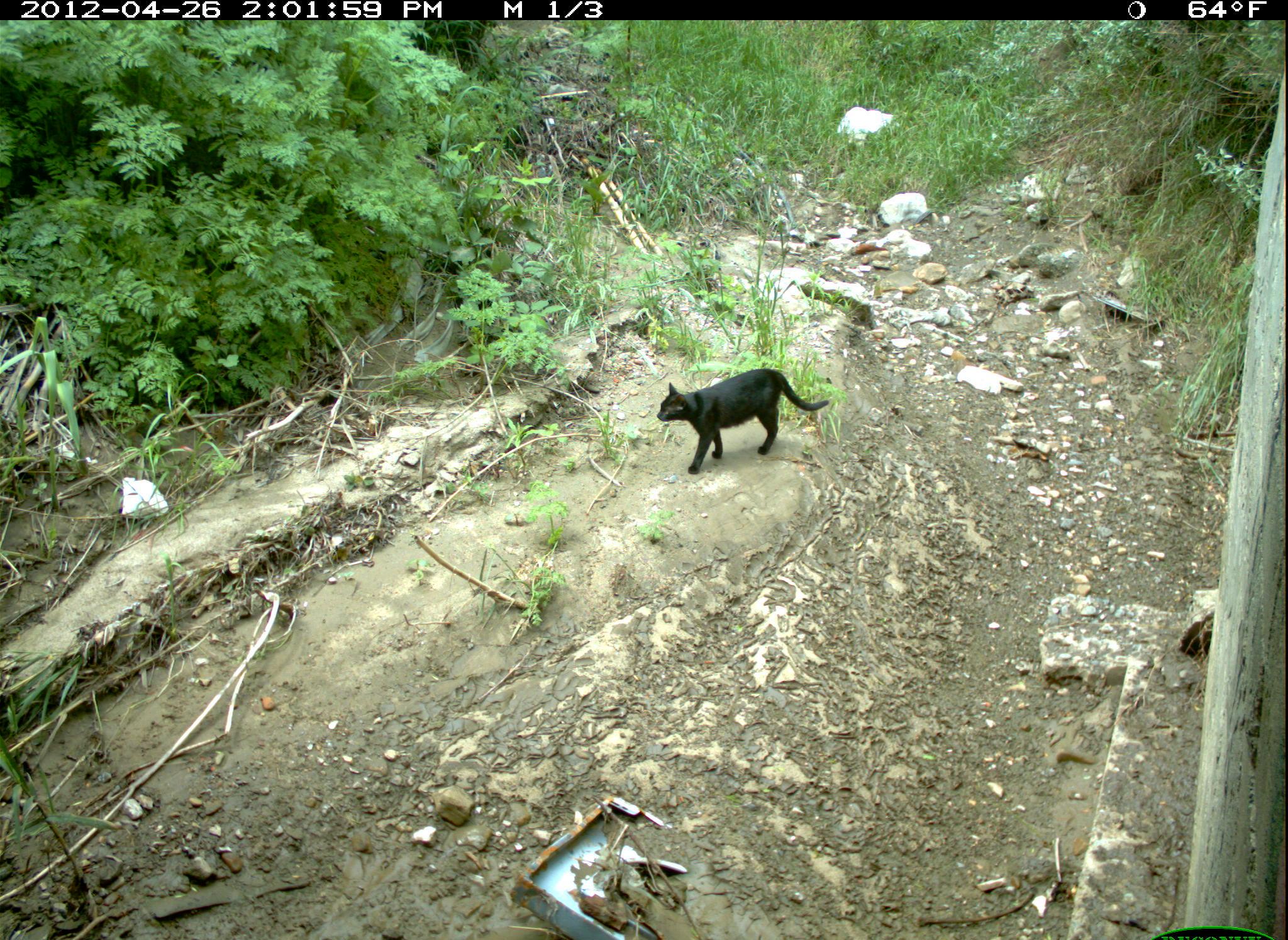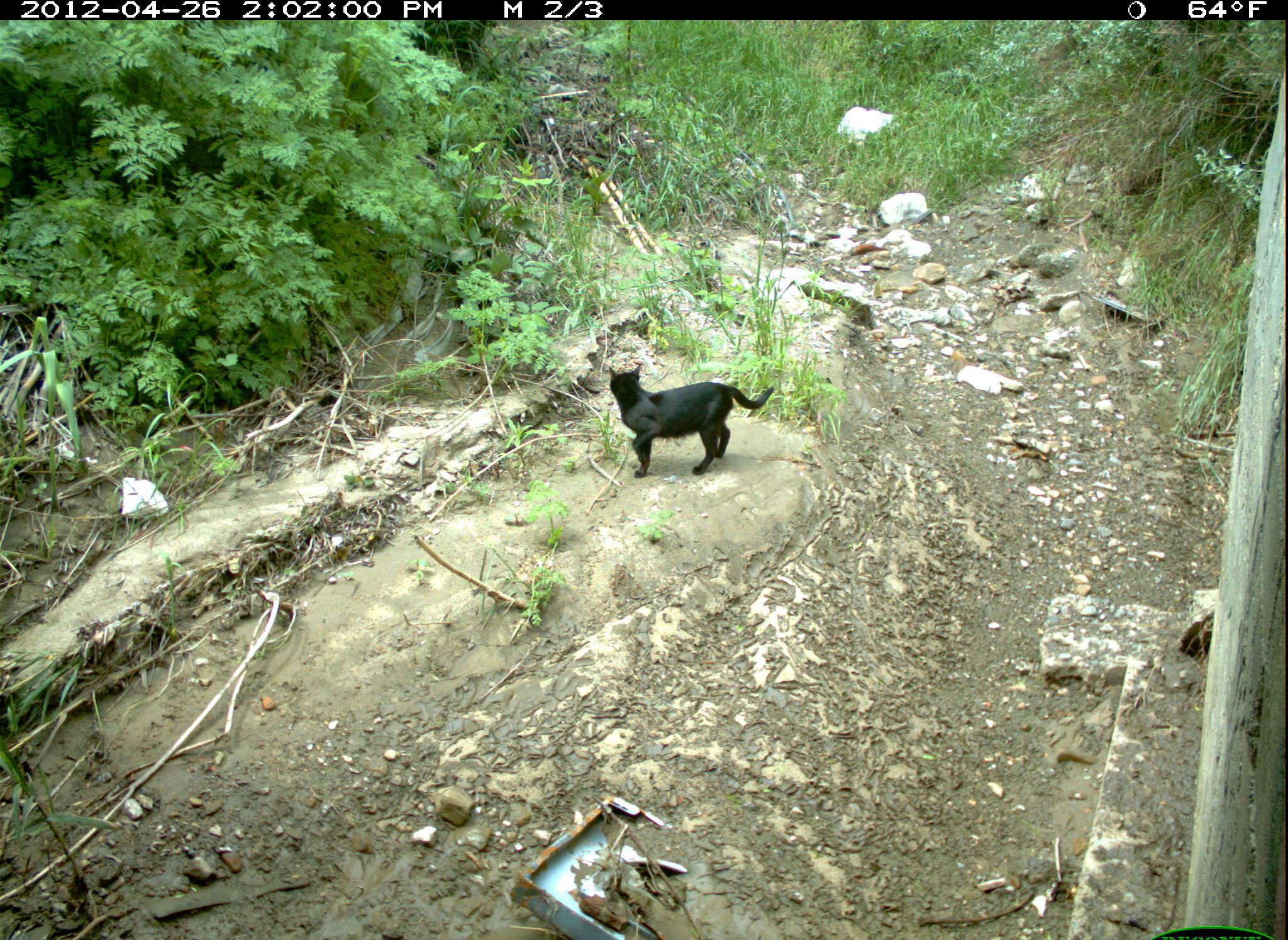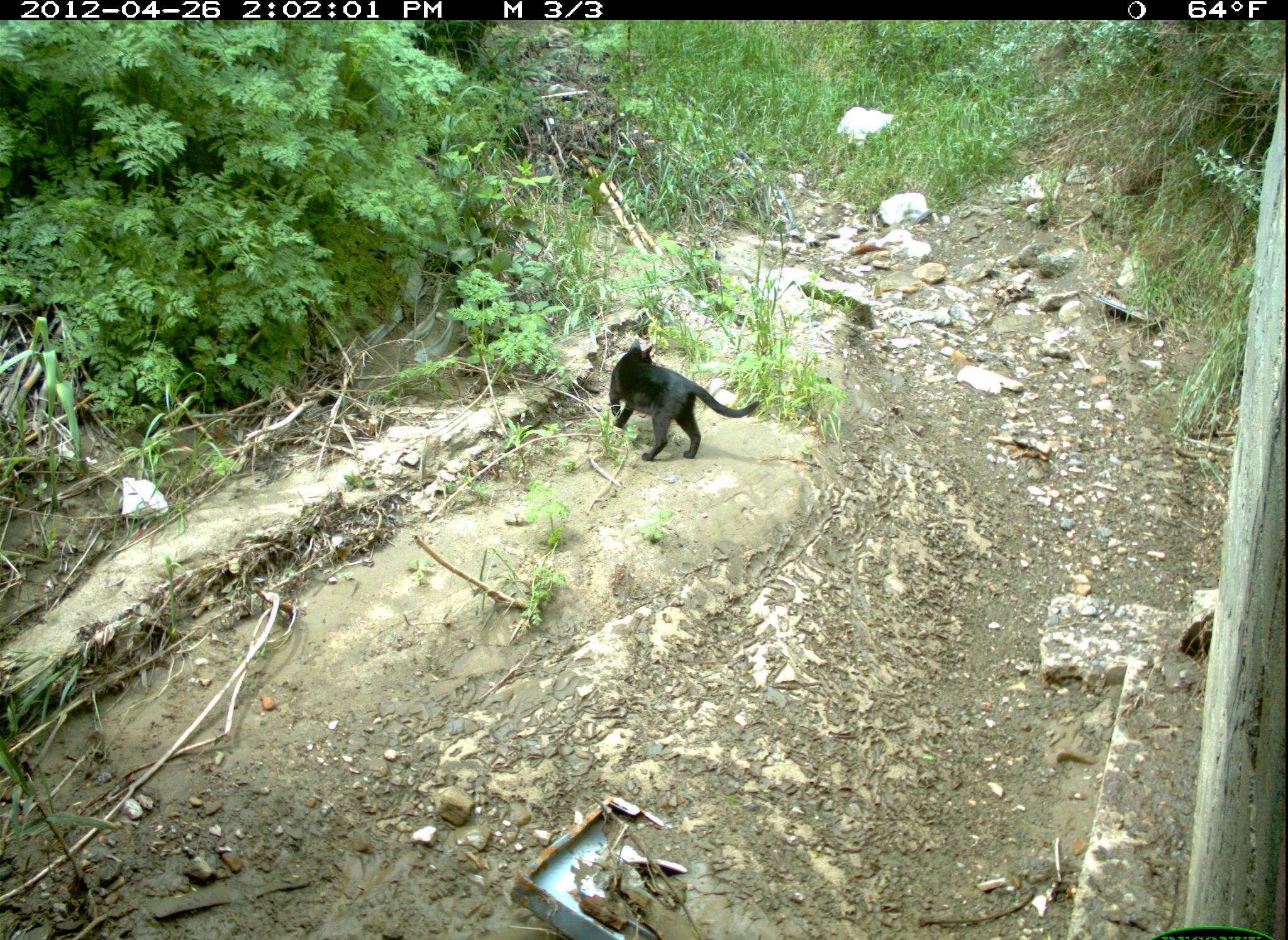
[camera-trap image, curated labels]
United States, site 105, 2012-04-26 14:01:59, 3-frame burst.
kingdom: Animalia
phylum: Chordata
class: Mammalia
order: Carnivora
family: Felidae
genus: Felis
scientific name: Felis catus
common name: cat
Cat (Felis catus).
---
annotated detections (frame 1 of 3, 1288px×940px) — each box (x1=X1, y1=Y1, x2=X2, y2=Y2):
cat: (x1=655, y1=363, x2=832, y2=474)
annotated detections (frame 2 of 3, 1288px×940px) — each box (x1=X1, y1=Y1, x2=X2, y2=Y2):
cat: (x1=602, y1=359, x2=779, y2=482)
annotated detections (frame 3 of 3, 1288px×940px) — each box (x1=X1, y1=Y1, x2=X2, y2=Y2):
cat: (x1=602, y1=333, x2=765, y2=469)